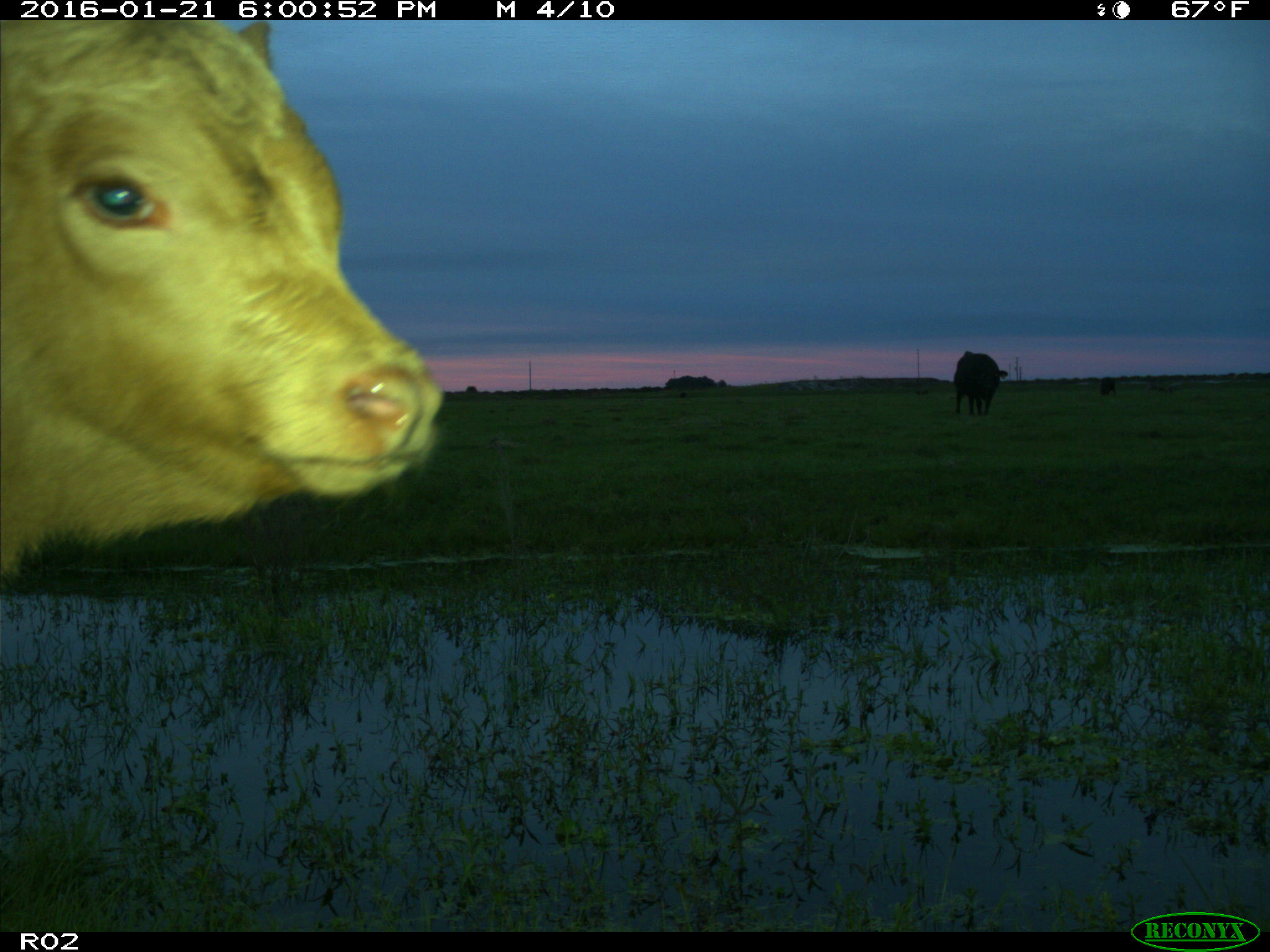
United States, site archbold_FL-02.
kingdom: Animalia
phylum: Chordata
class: Mammalia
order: Artiodactyla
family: Bovidae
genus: Bos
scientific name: Bos taurus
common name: domestic cow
Bos taurus (domestic cow).